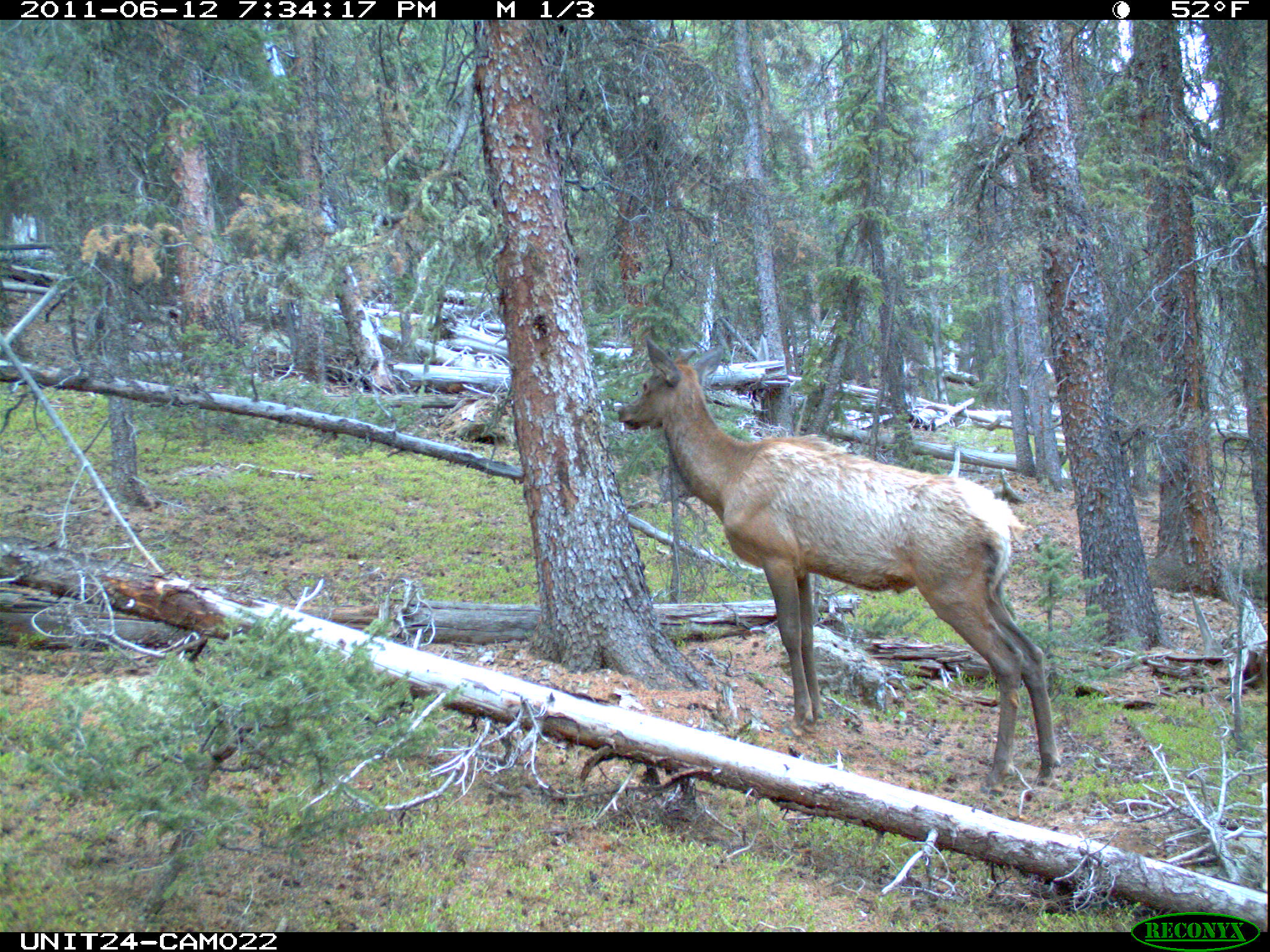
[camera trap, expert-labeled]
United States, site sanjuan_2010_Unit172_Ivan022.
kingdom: Animalia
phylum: Chordata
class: Mammalia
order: Artiodactyla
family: Cervidae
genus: Cervus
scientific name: Cervus elaphus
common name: red deer